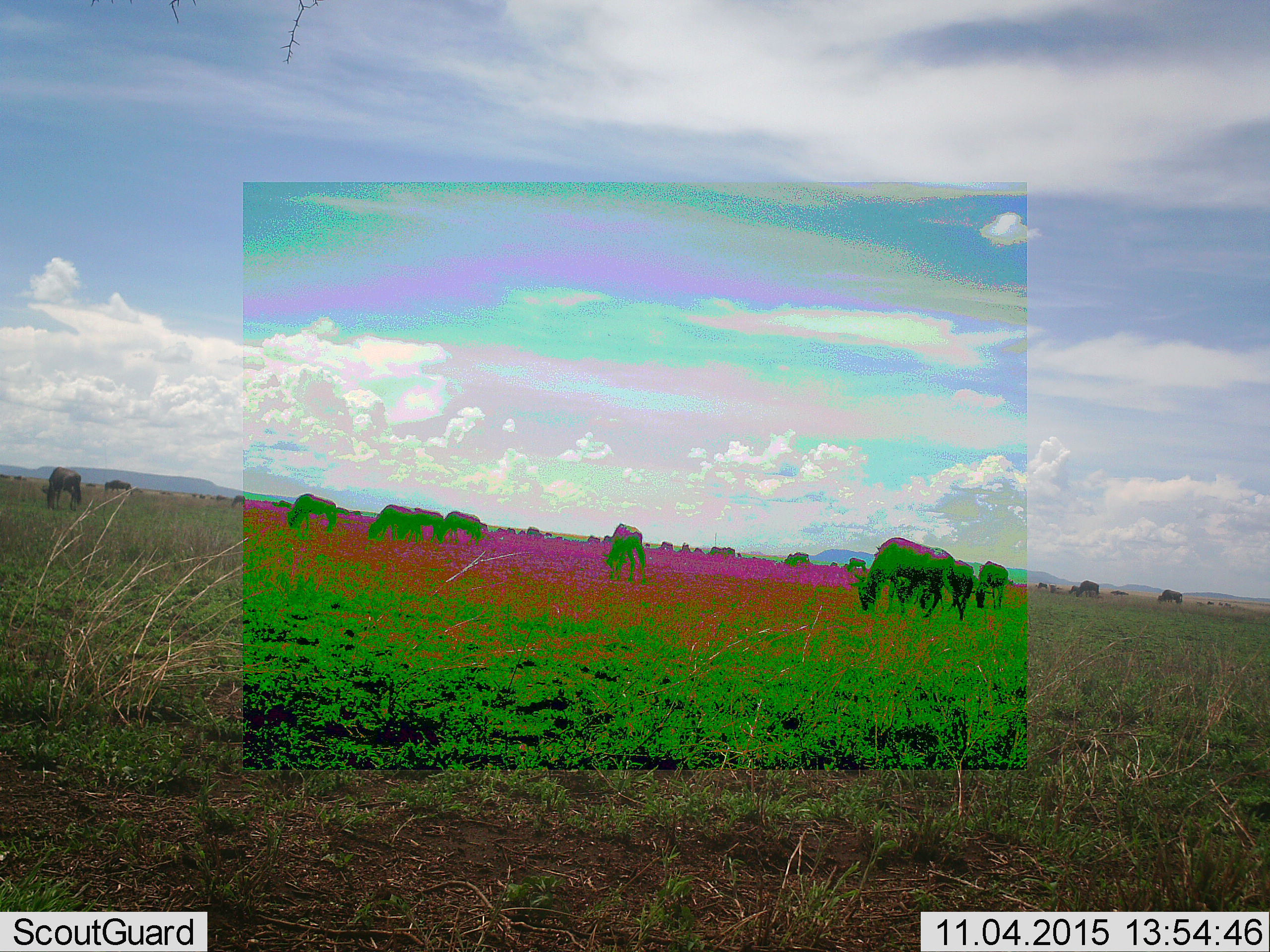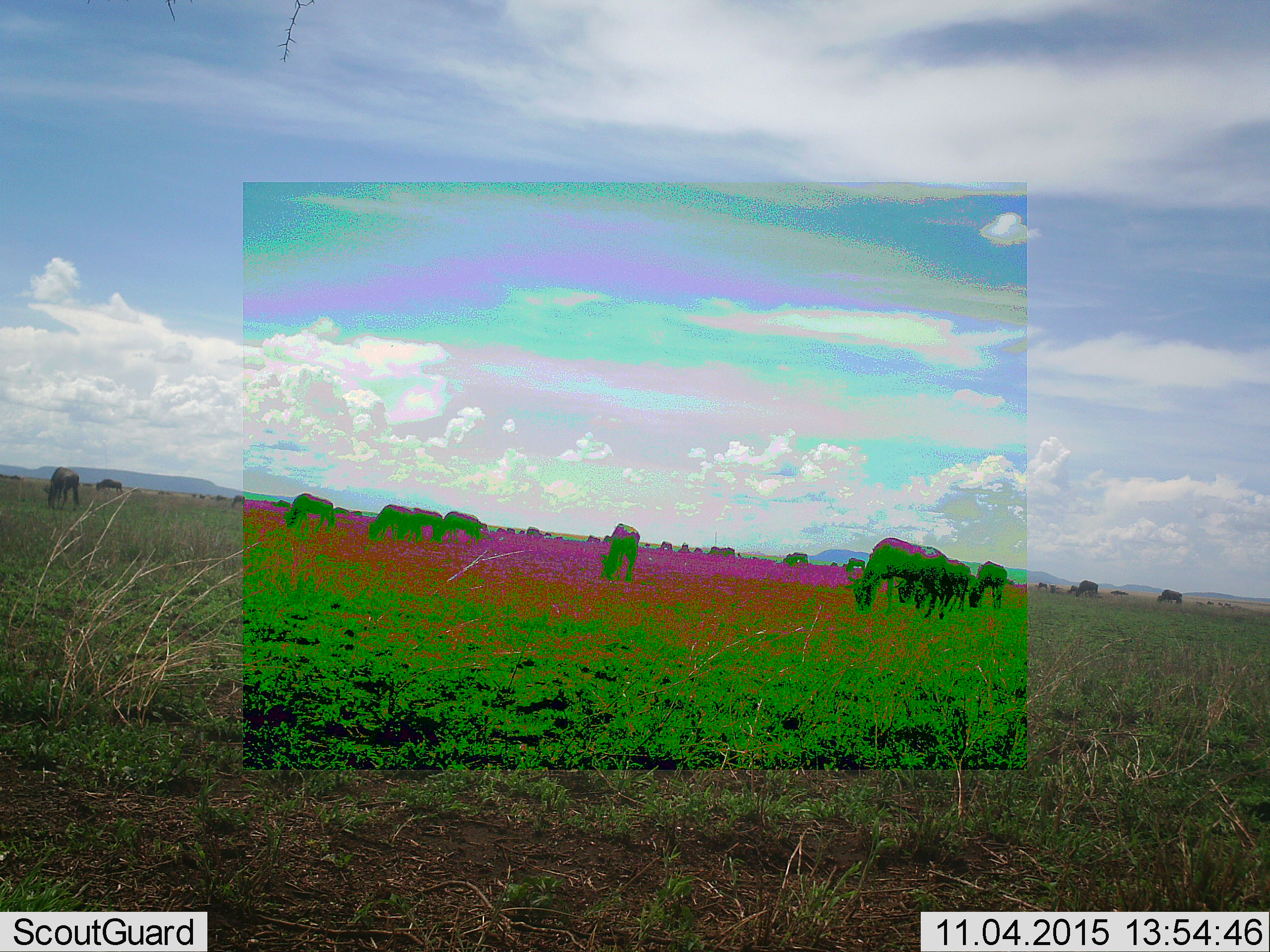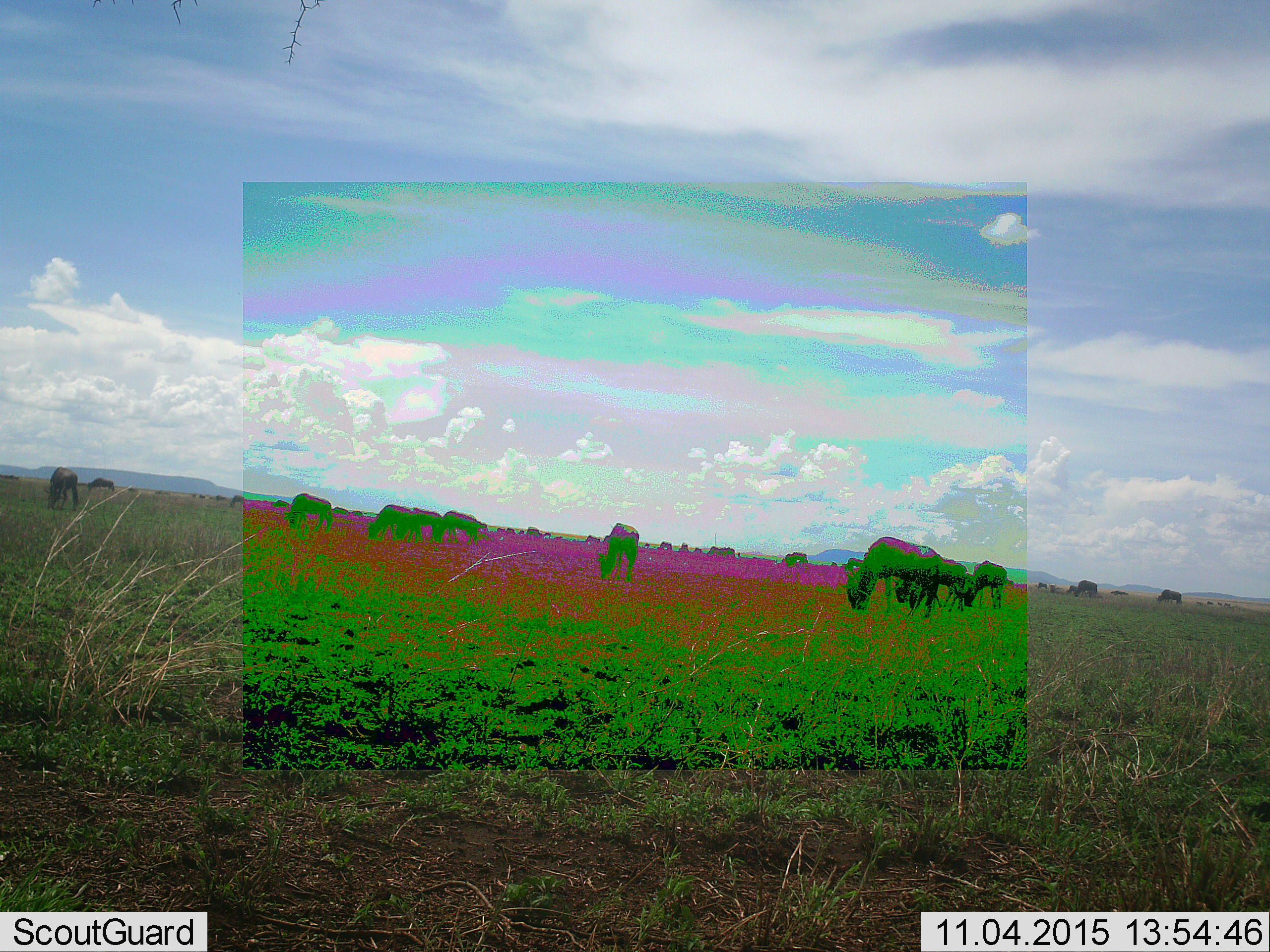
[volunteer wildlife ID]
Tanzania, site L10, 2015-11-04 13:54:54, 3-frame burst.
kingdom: Animalia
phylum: Chordata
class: Mammalia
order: Artiodactyla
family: Bovidae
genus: Connochaetes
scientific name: Connochaetes taurinus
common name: blue wildebeest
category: wildebeest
Wildebeest (blue wildebeest) (Connochaetes taurinus), count 11-50. Behavior (volunteer vote fractions): standing 12%, resting 0%, moving 38%, interacting 0%. Young present (vote fraction): 0%. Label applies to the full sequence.